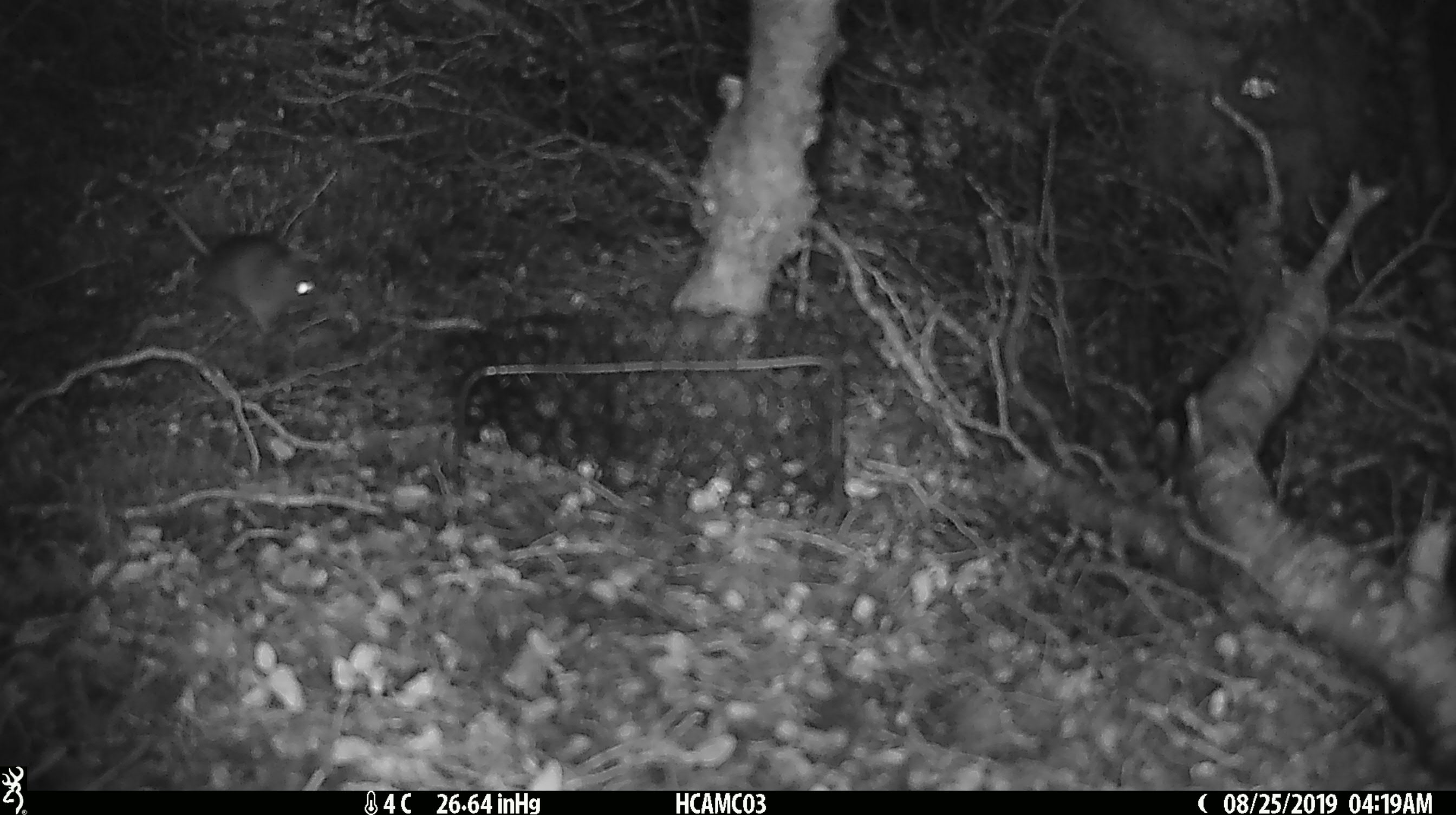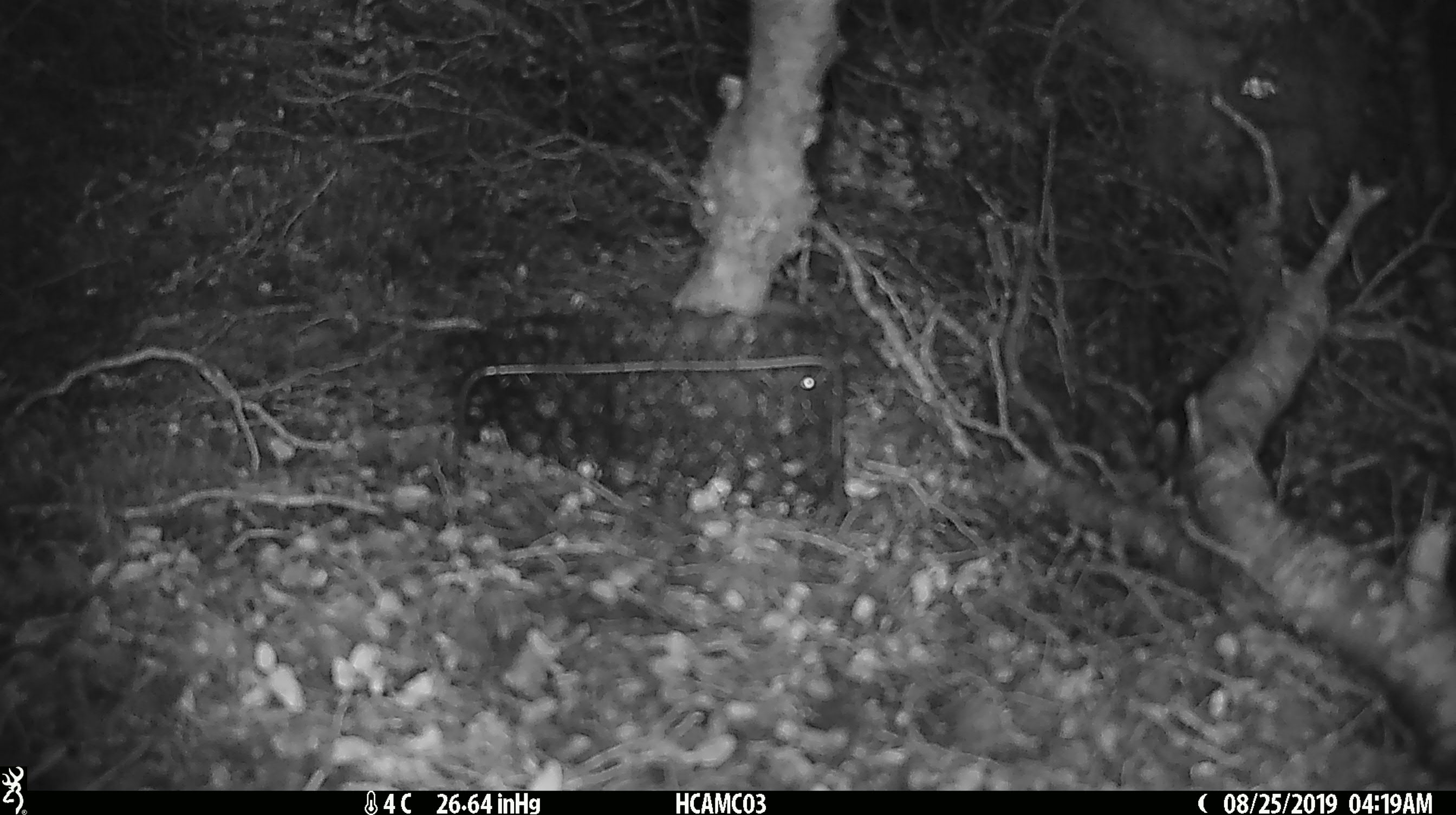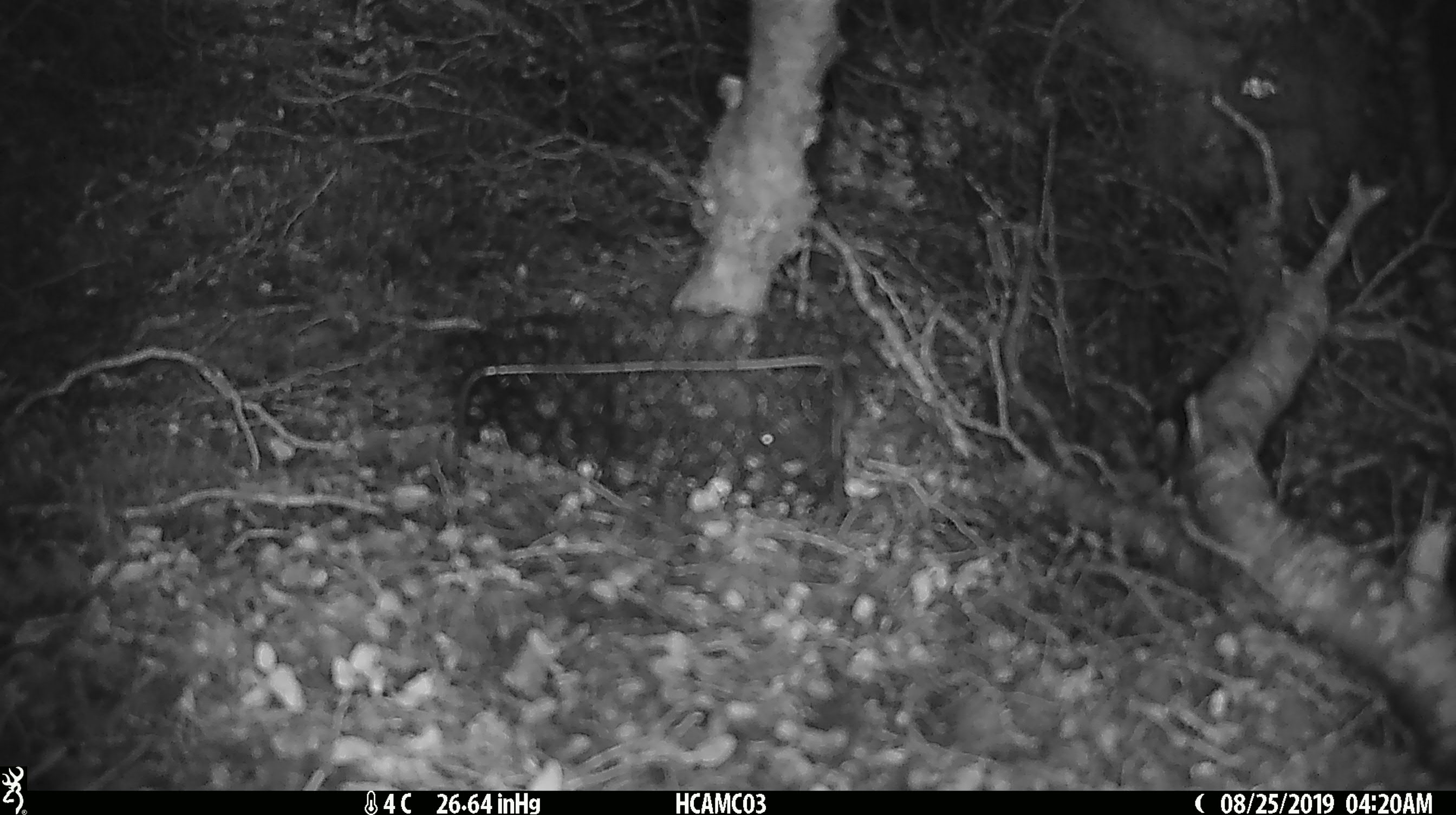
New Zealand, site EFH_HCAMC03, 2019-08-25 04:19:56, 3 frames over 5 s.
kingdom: Animalia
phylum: Chordata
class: Mammalia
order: Rodentia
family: Muridae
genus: Mus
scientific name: Mus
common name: mouse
Mouse (Mus).